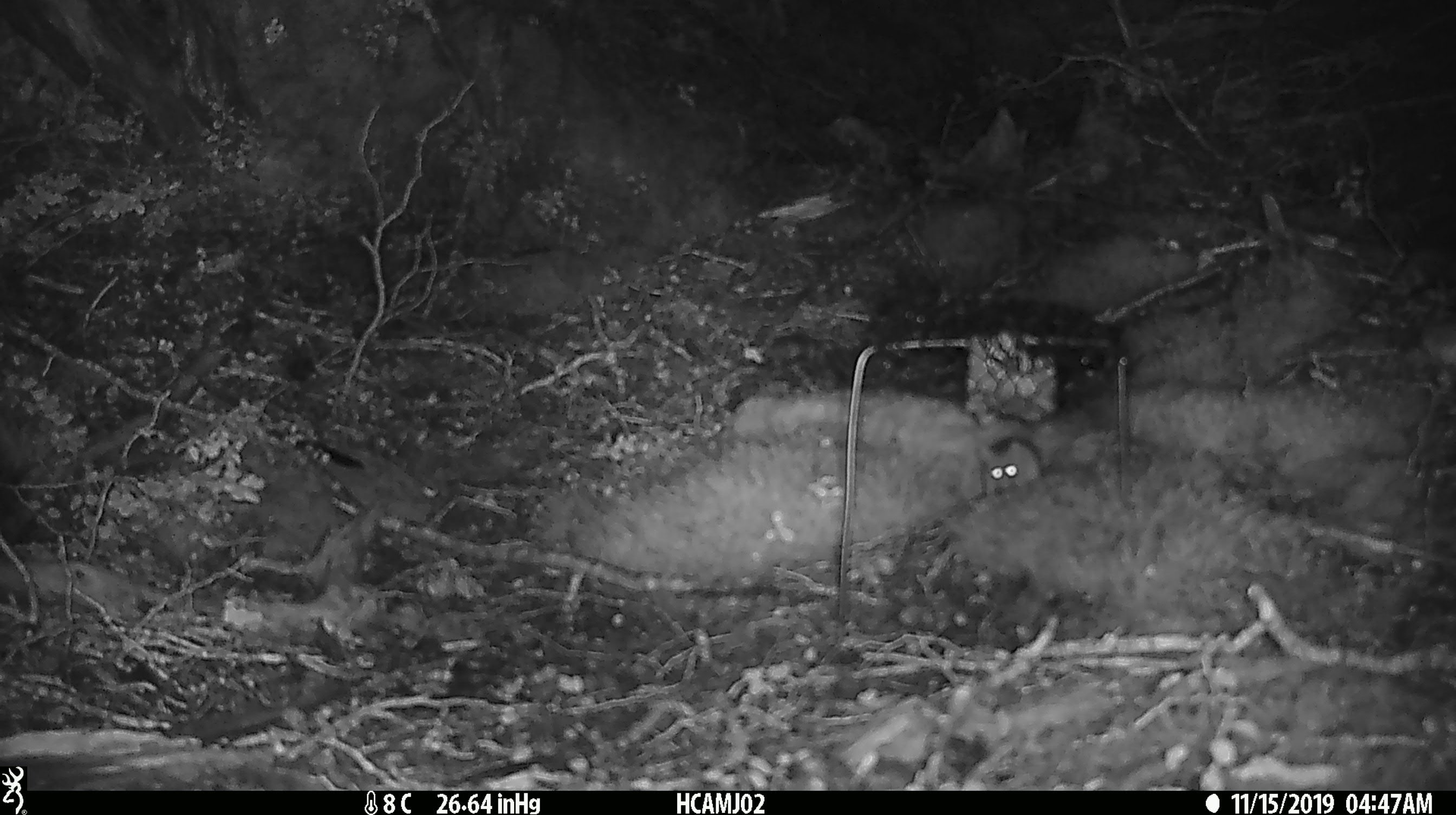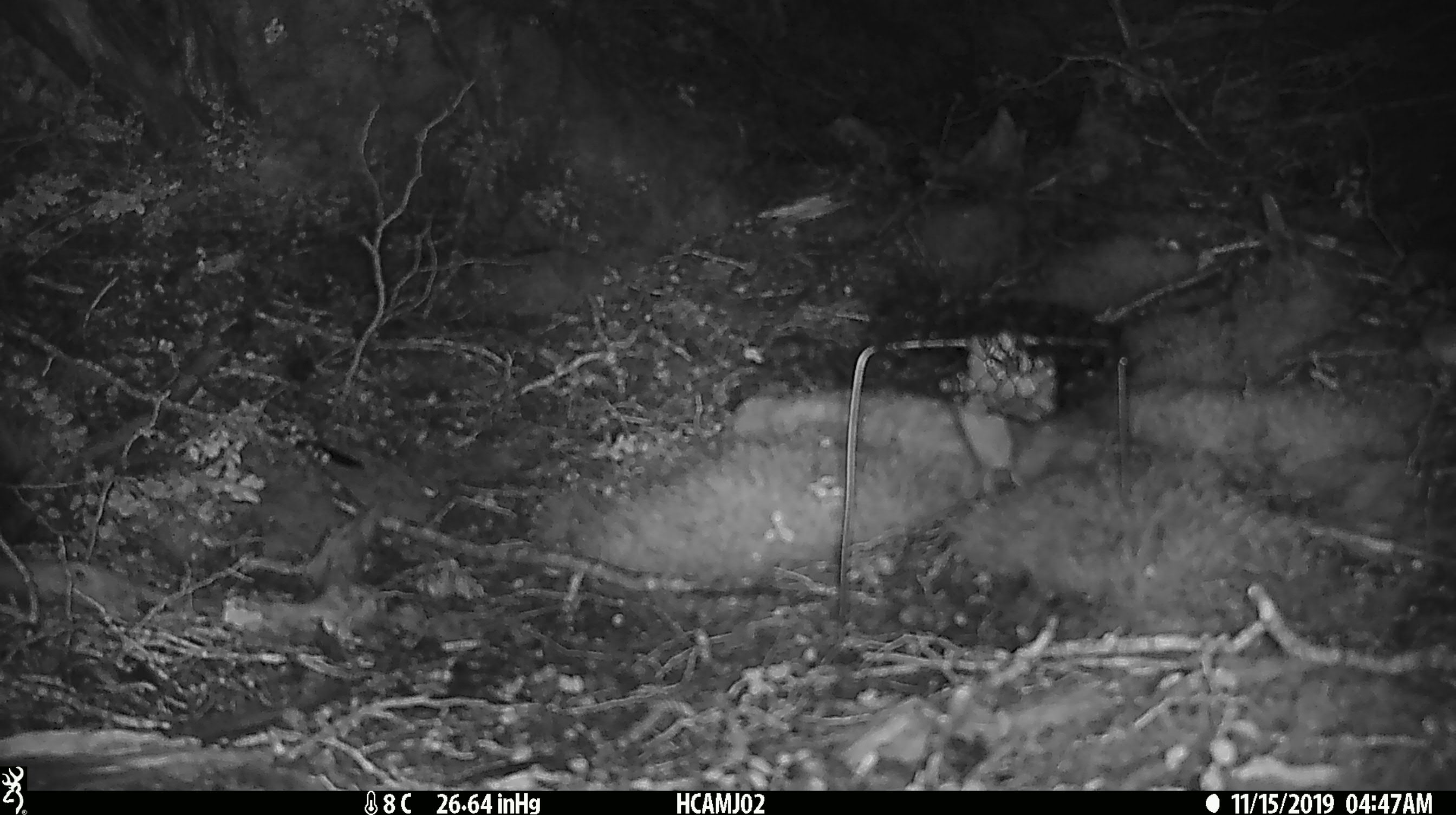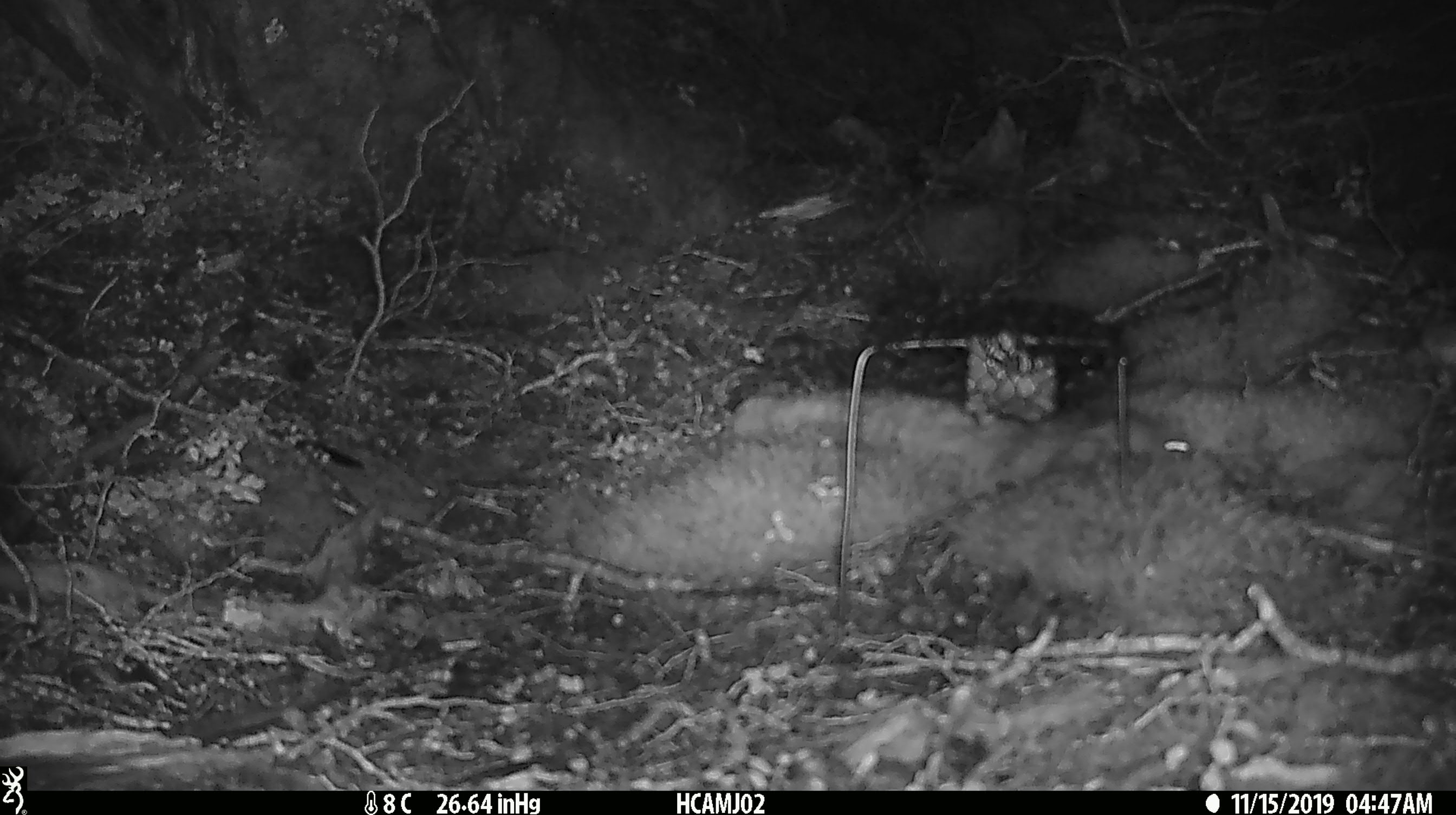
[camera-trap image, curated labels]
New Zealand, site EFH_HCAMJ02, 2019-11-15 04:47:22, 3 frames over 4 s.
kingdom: Animalia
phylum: Chordata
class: Mammalia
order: Rodentia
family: Muridae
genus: Mus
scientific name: Mus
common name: mouse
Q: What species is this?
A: Mouse (Mus).